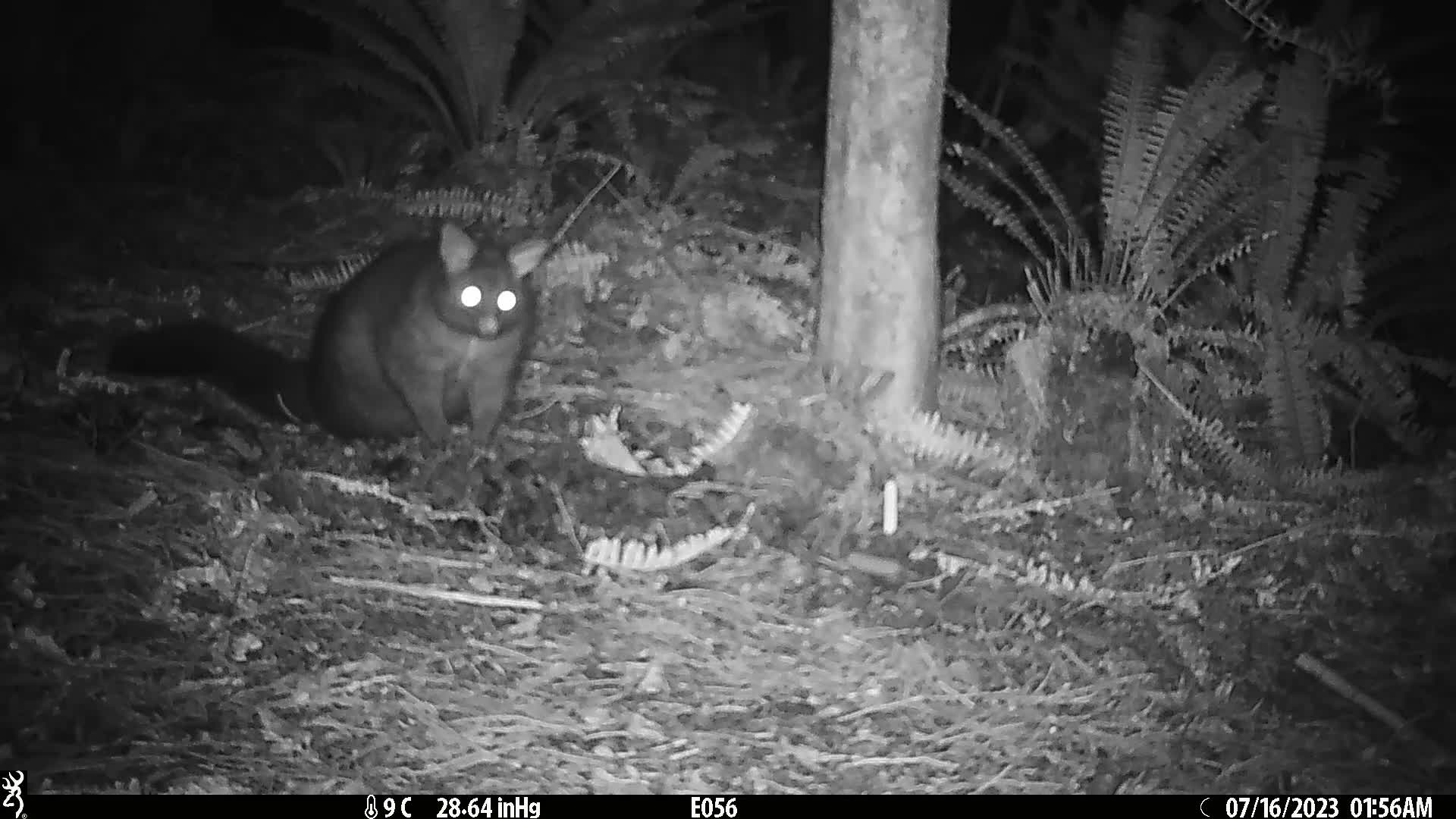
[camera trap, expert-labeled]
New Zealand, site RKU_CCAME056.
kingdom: Animalia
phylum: Chordata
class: Mammalia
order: Diprotodontia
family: Phalangeridae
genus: Trichosurus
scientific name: Trichosurus vulpecula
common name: common brushtail possum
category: possum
Possum (common brushtail possum) (Trichosurus vulpecula).